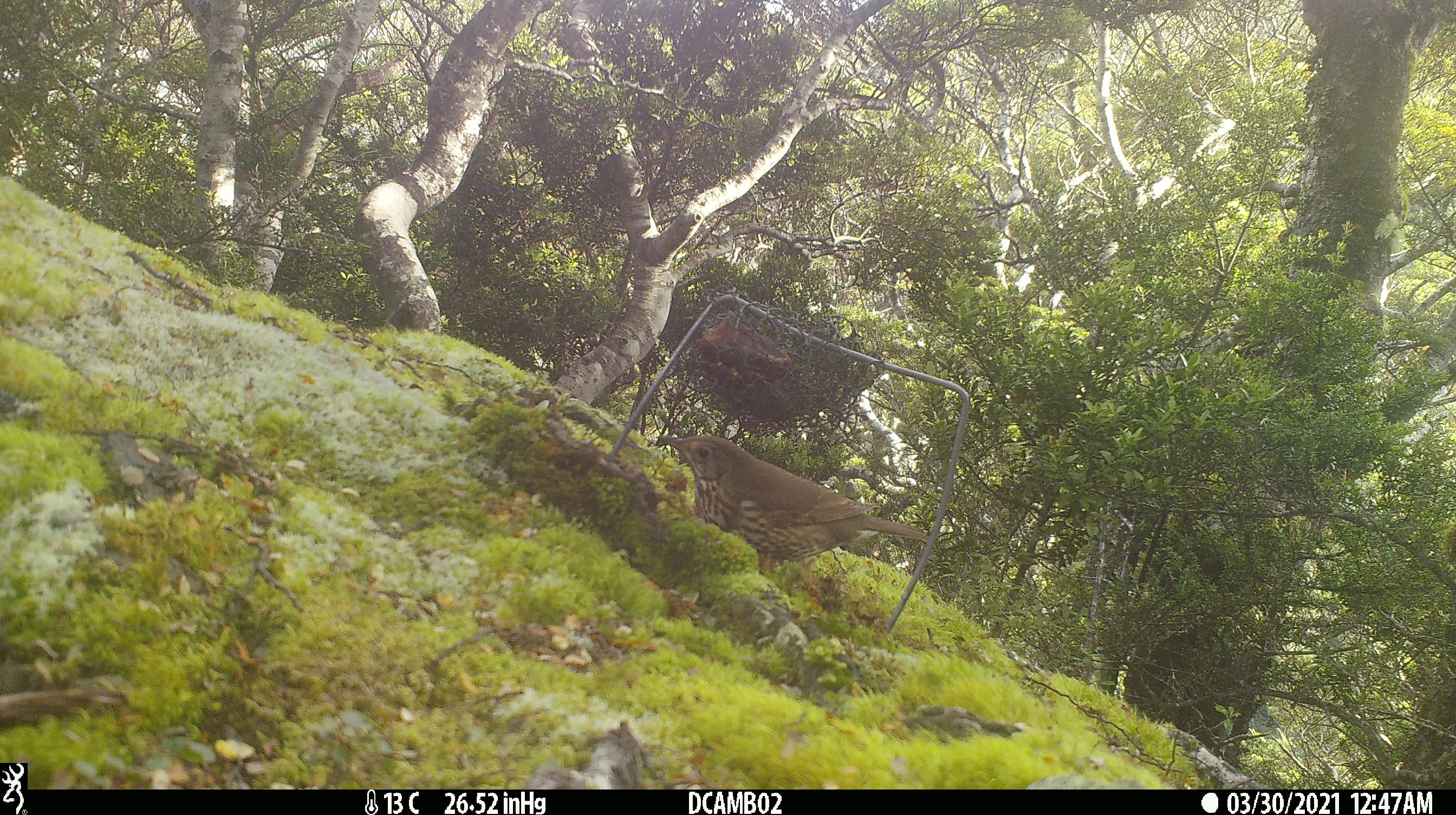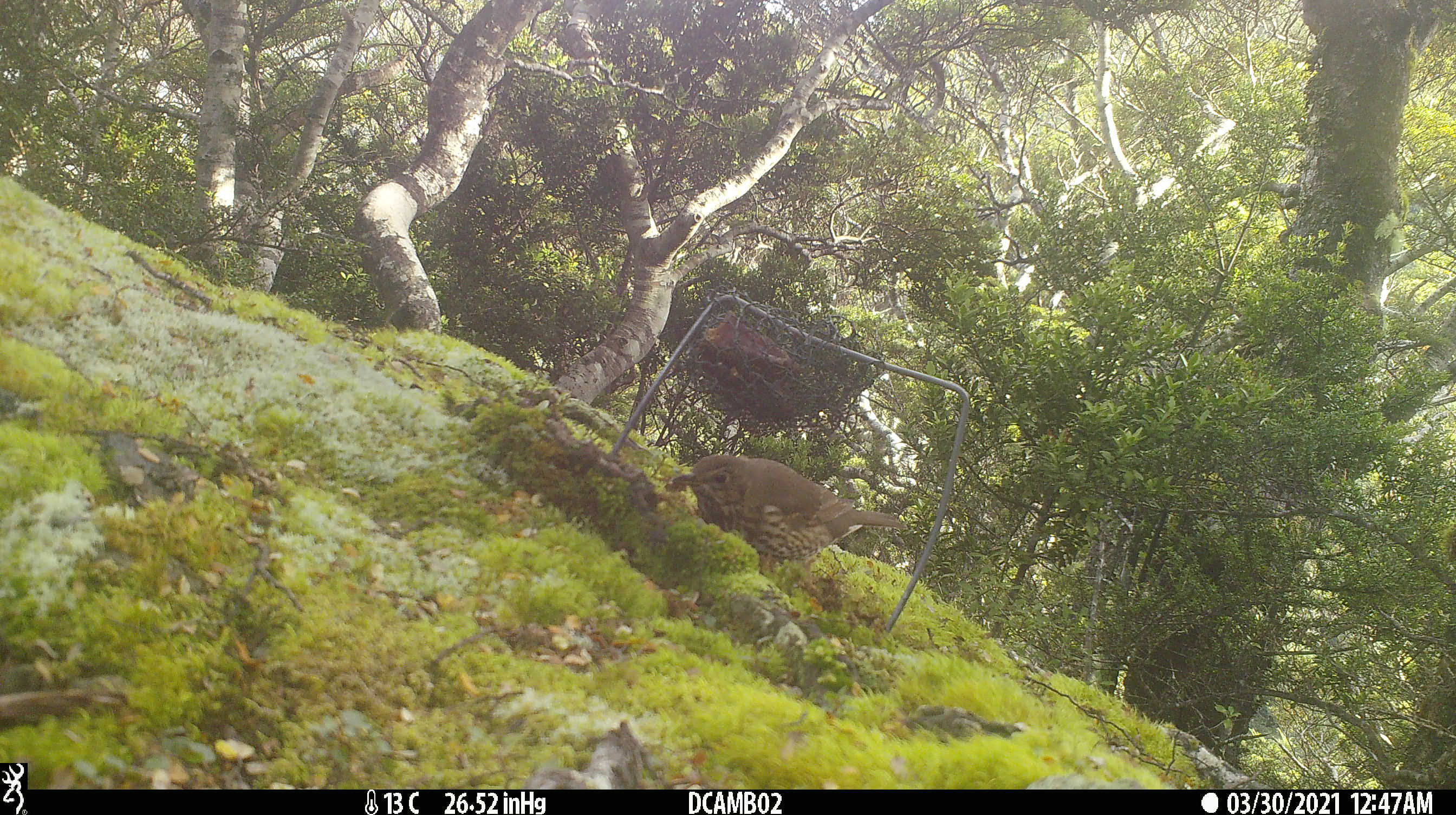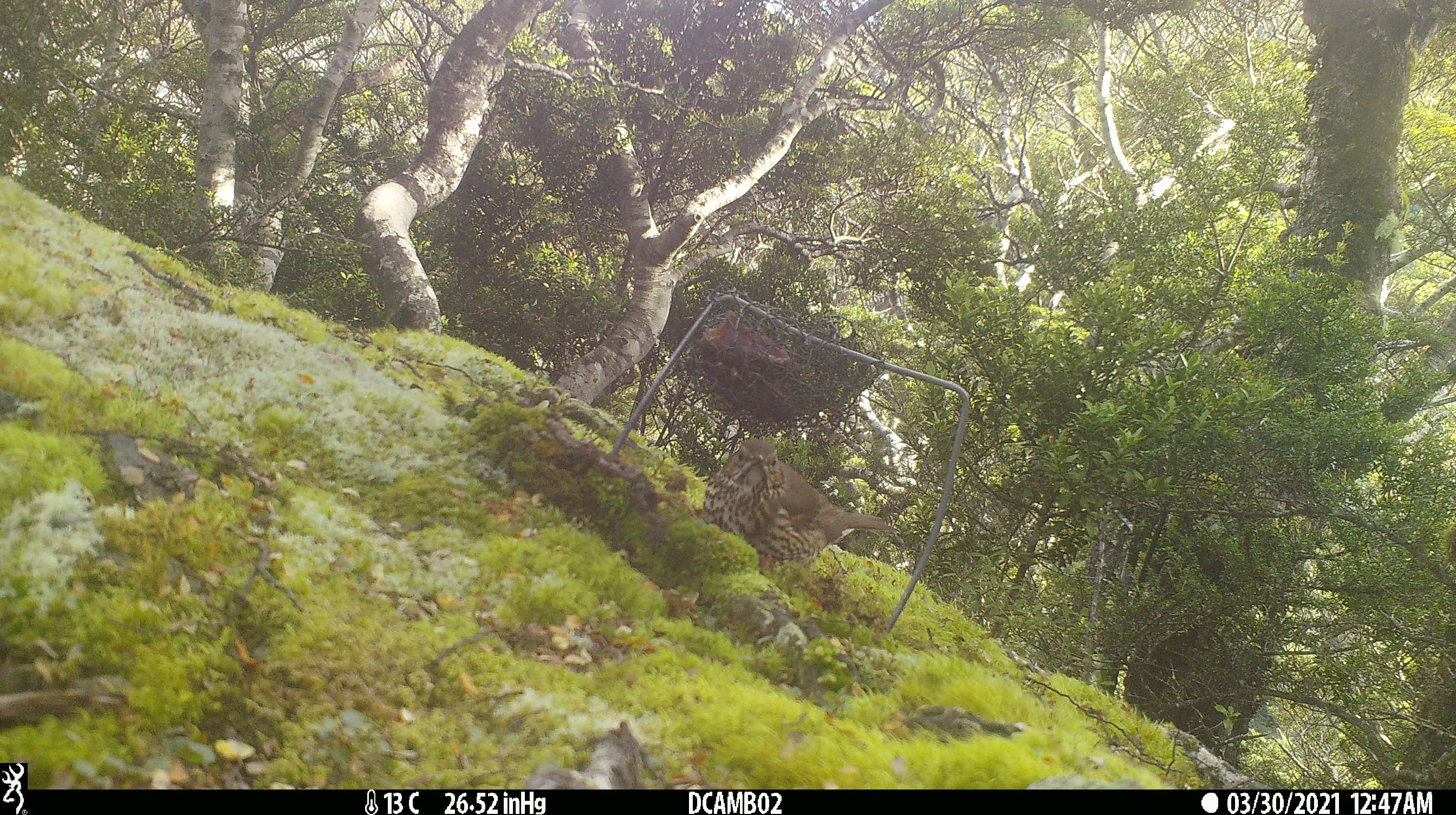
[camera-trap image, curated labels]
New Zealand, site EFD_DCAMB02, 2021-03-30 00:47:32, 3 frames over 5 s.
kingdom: Animalia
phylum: Chordata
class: Aves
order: Passeriformes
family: Turdidae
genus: Turdus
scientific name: Turdus philomelos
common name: song thrush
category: thrush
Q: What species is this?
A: Thrush (song thrush) (Turdus philomelos).